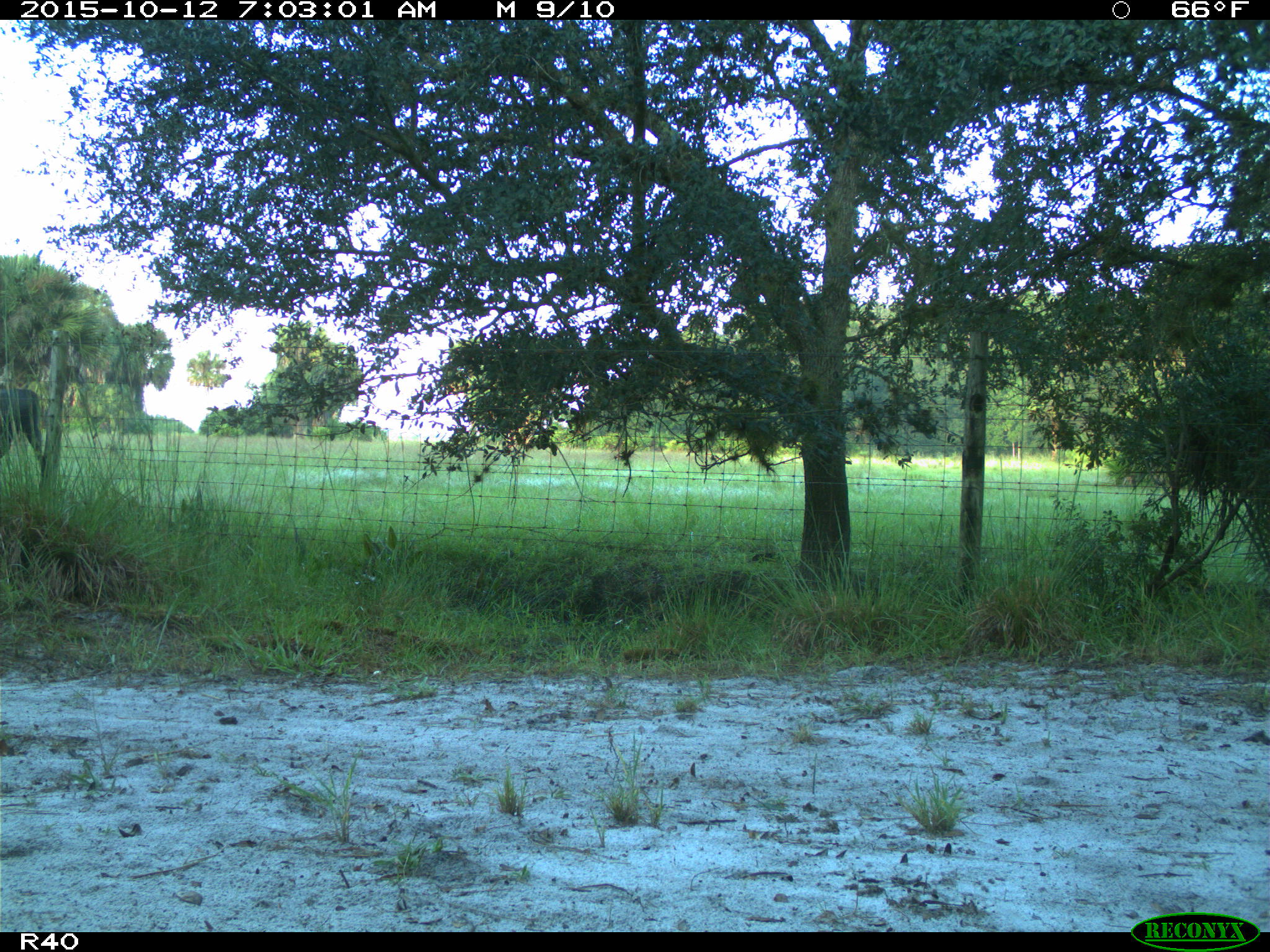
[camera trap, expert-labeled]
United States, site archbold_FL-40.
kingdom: Animalia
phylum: Chordata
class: Mammalia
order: Artiodactyla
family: Bovidae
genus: Bos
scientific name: Bos taurus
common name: domestic cow